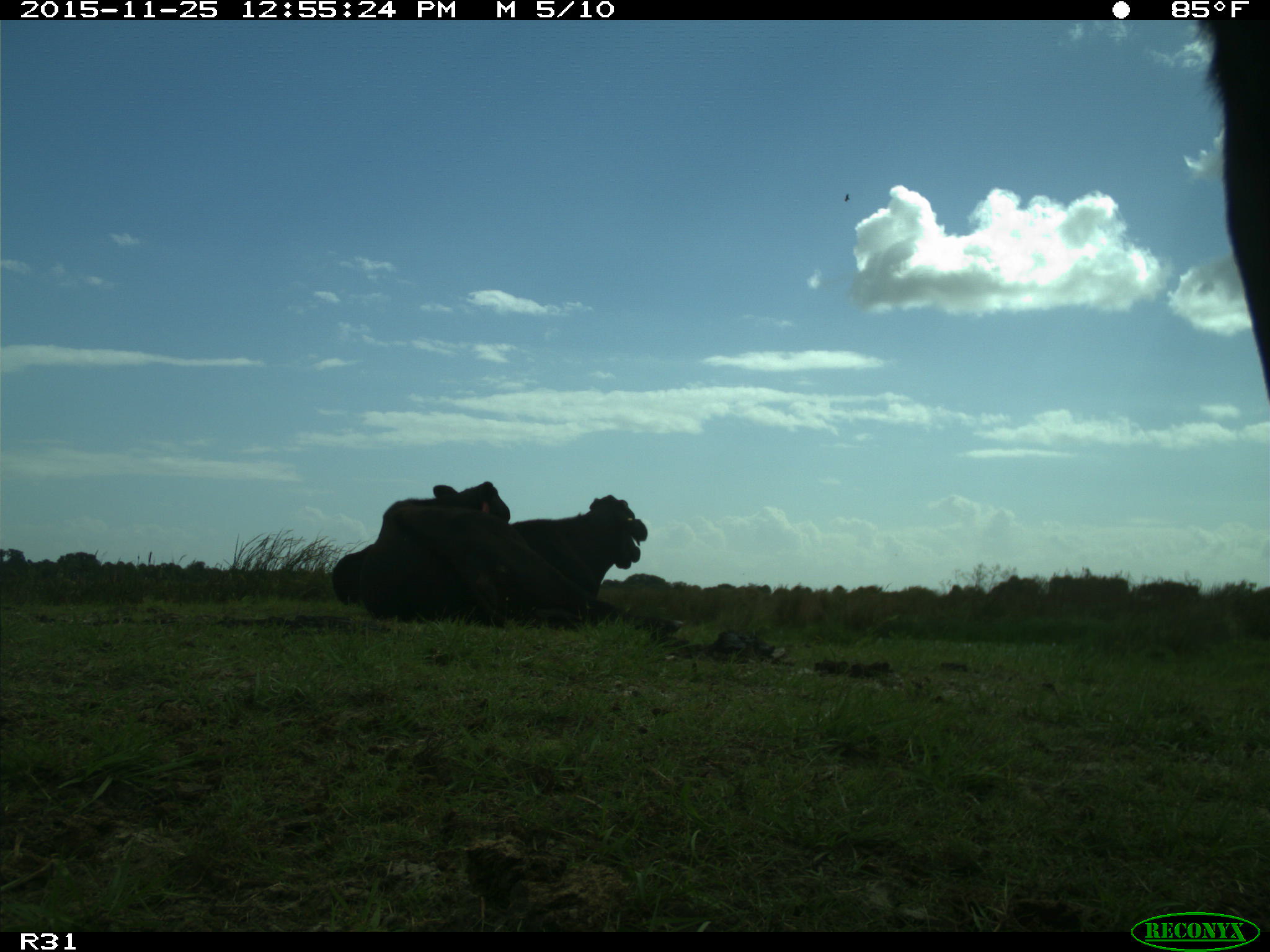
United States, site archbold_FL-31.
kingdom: Animalia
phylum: Chordata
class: Mammalia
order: Artiodactyla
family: Bovidae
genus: Bos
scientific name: Bos taurus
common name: domestic cow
Bos taurus (domestic cow).